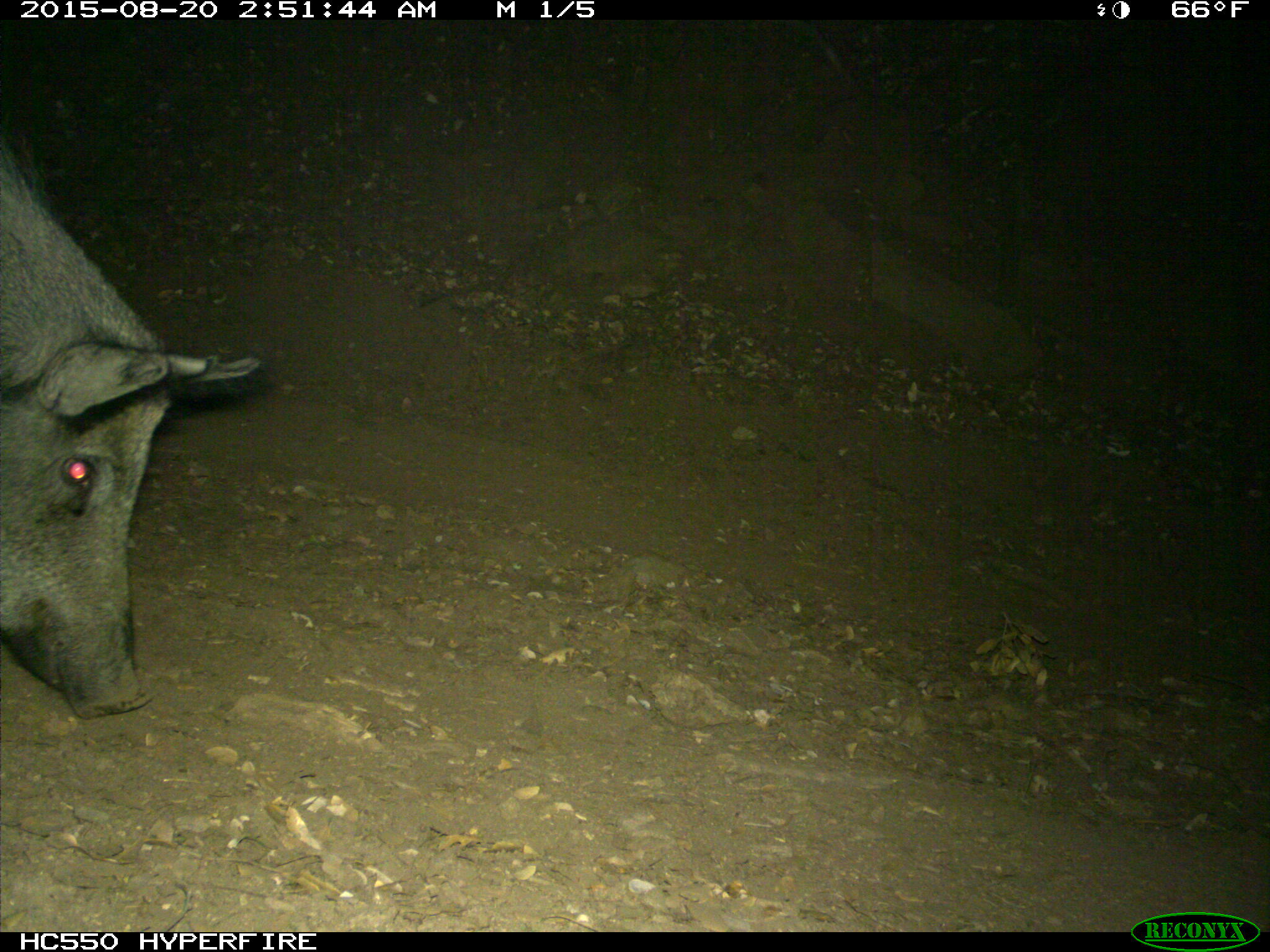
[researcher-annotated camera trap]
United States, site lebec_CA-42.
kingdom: Animalia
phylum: Chordata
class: Mammalia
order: Artiodactyla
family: Suidae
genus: Sus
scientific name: Sus scrofa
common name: wild boar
Sus scrofa (wild boar).